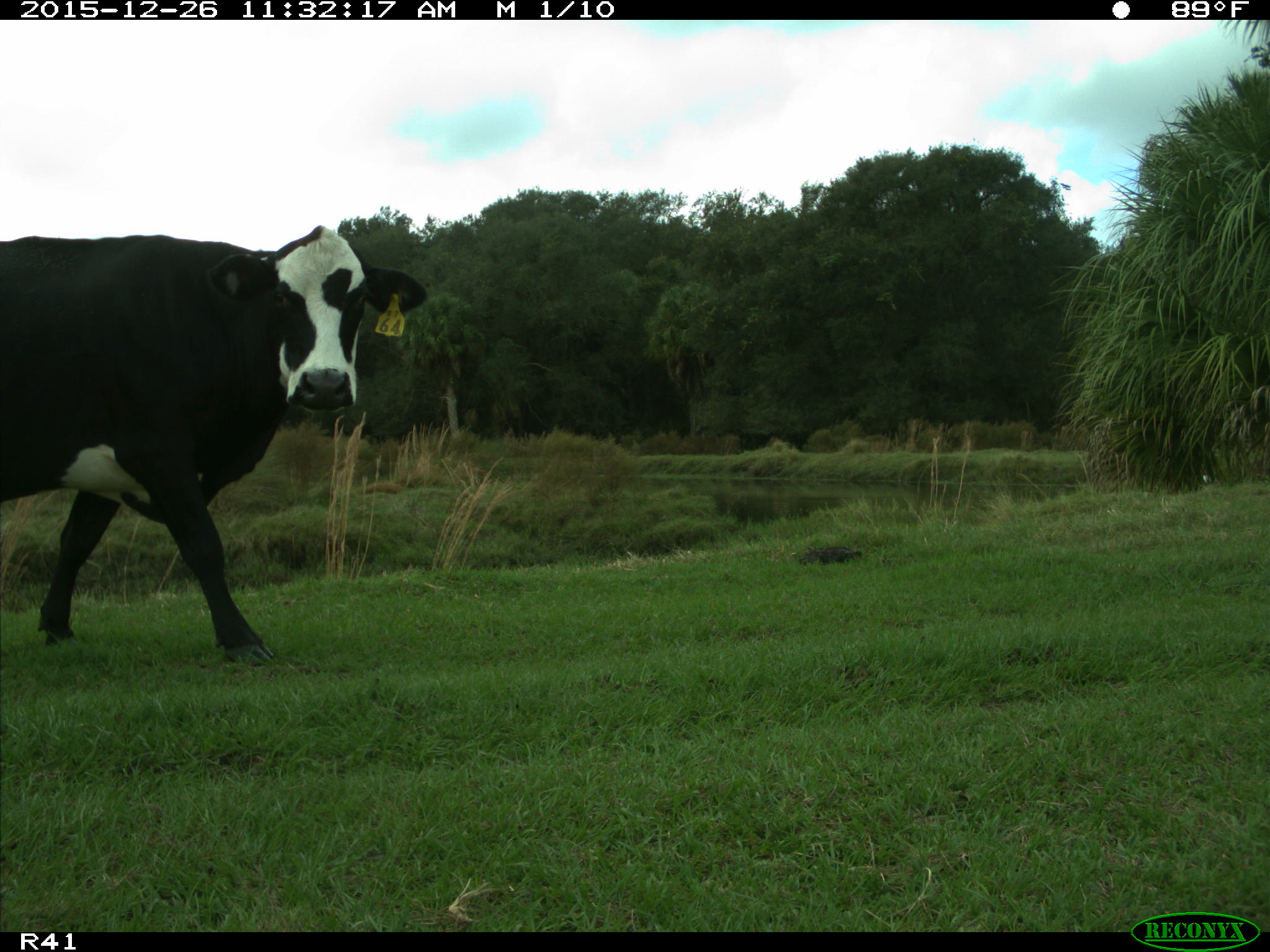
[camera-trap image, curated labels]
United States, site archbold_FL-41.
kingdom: Animalia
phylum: Chordata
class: Mammalia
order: Artiodactyla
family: Bovidae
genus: Bos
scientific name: Bos taurus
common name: domestic cow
Bos taurus (domestic cow).